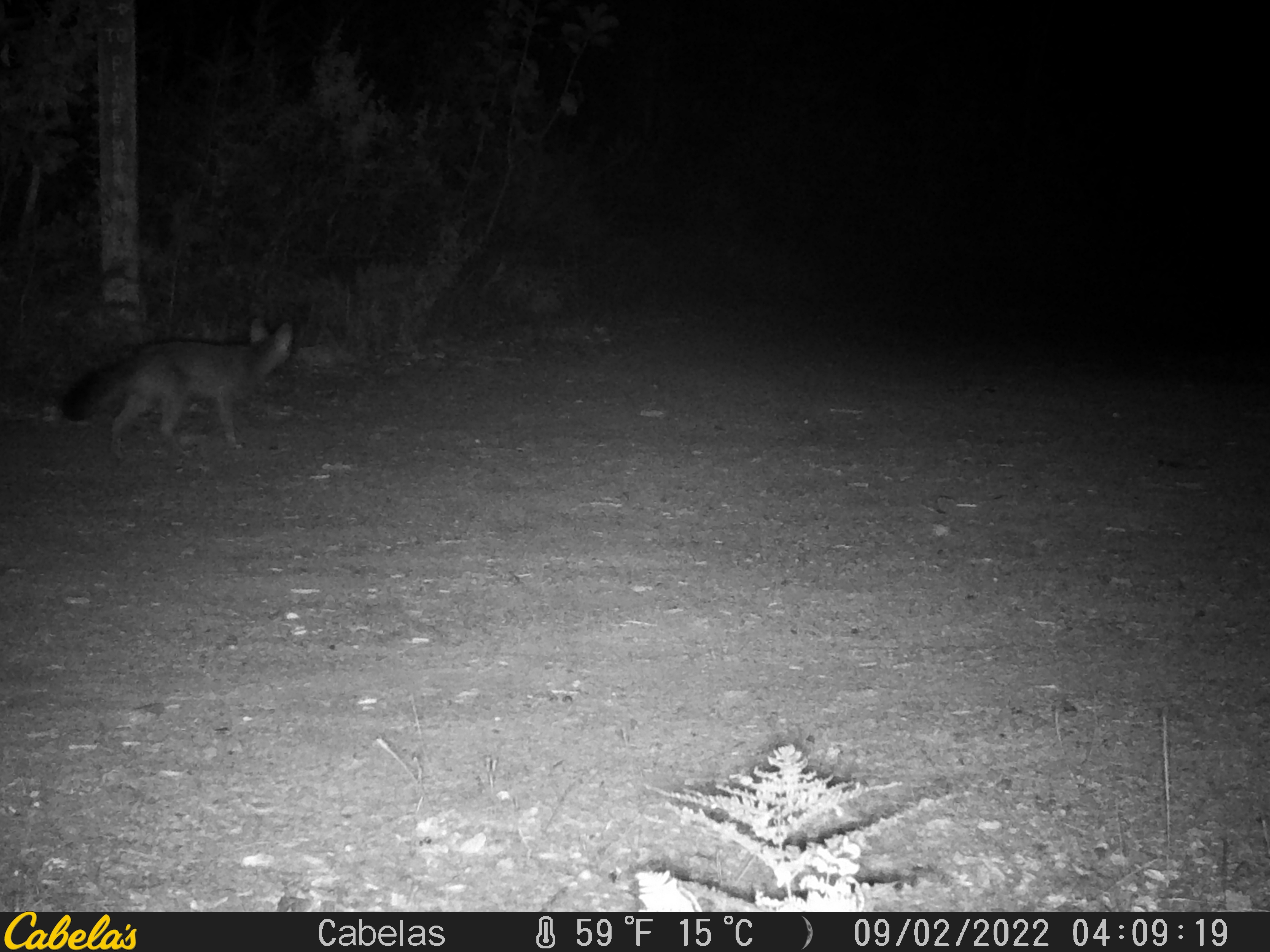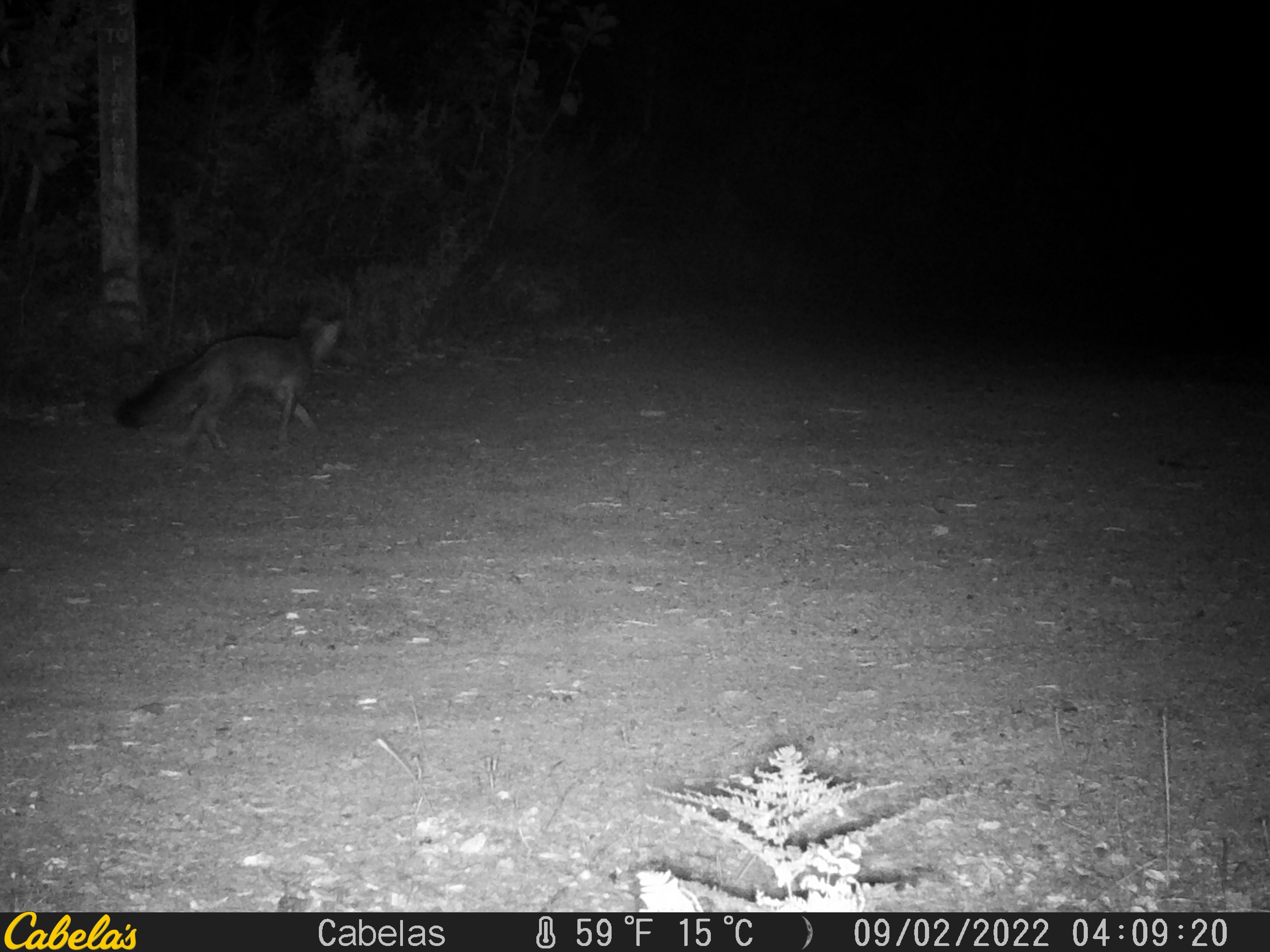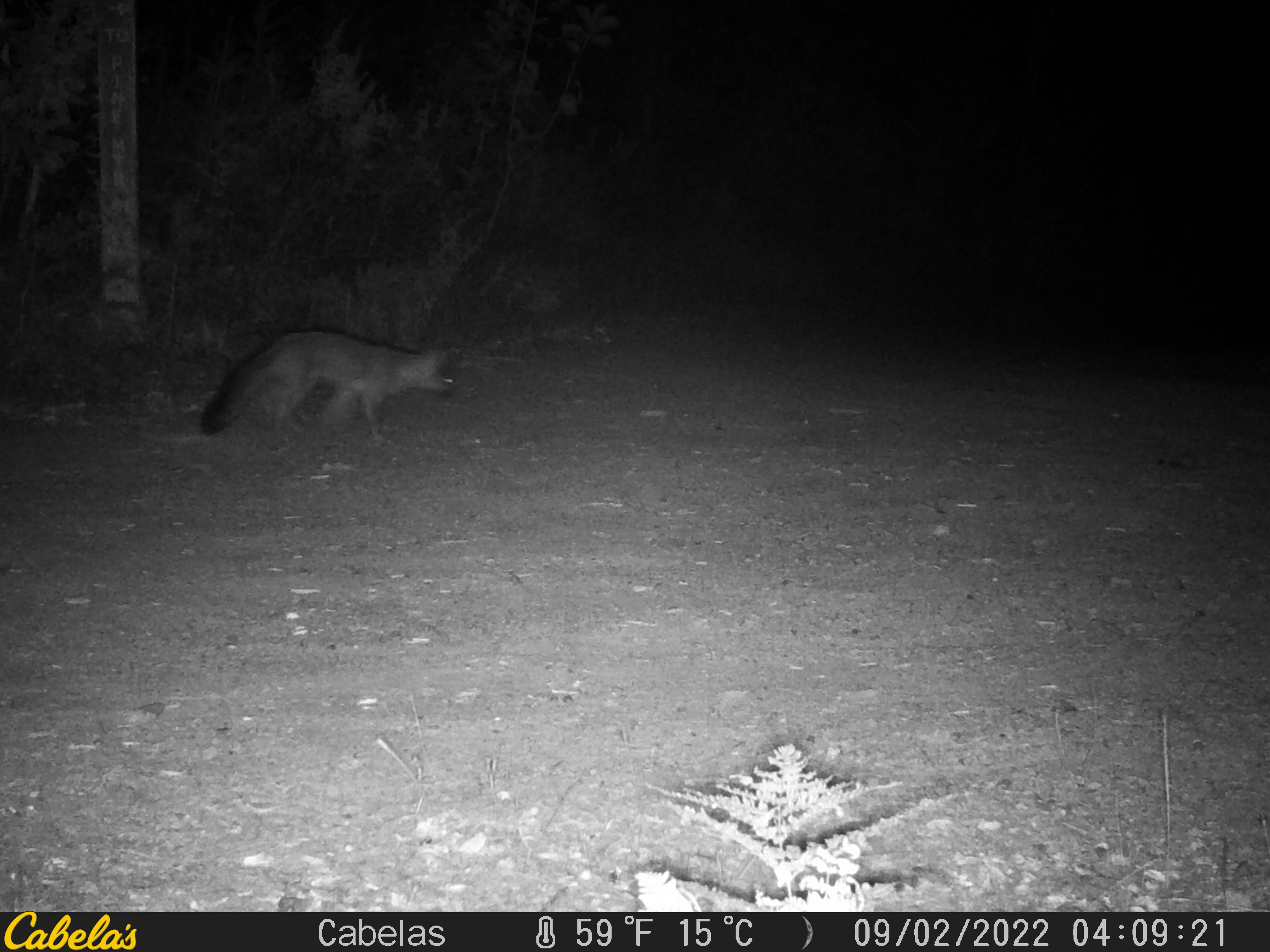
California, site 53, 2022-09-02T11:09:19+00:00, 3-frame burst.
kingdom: Animalia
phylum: Chordata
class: Mammalia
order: Carnivora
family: Canidae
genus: Urocyon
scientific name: Urocyon cinereoargenteus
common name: gray fox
Gray fox (Urocyon cinereoargenteus).